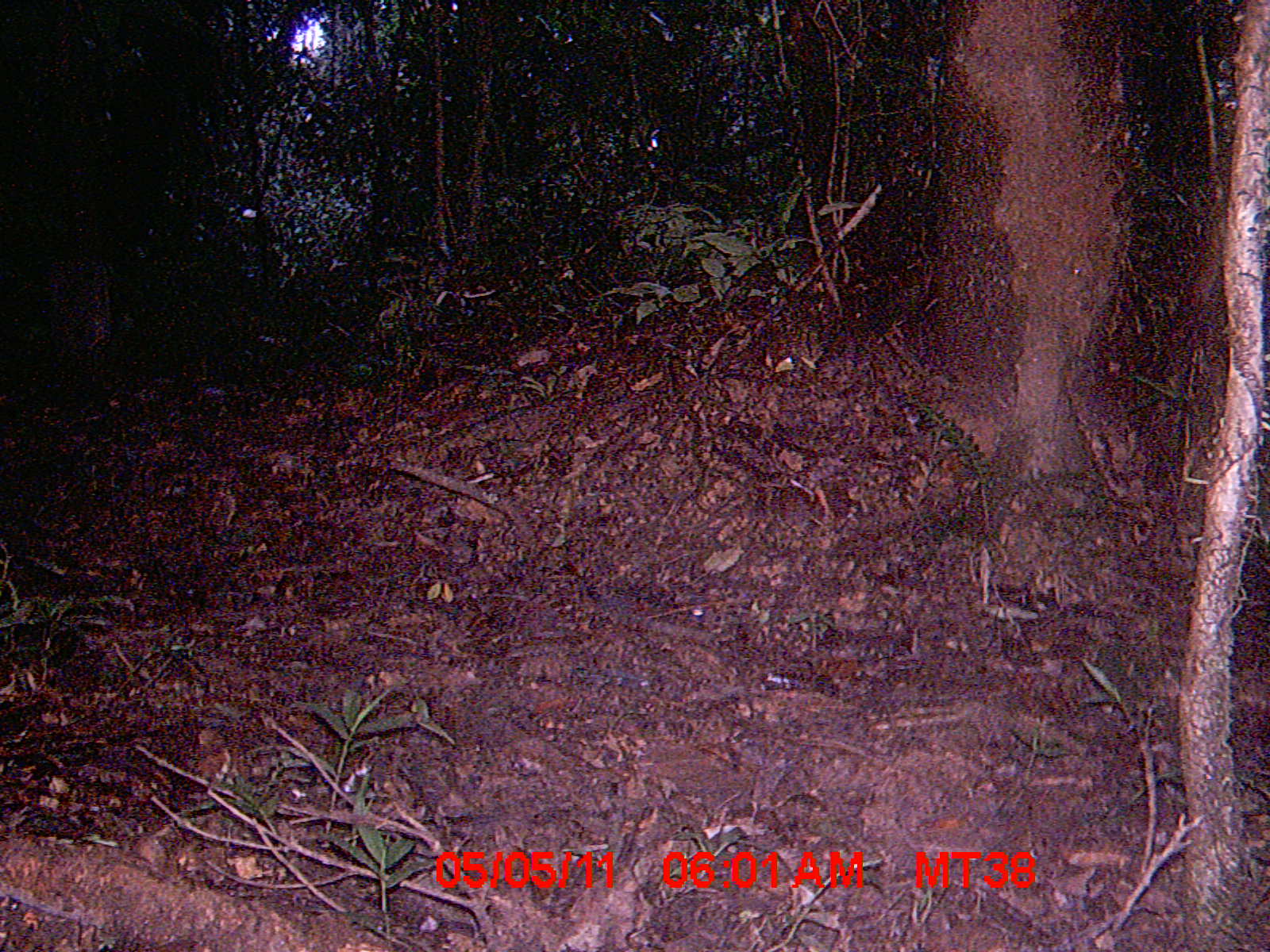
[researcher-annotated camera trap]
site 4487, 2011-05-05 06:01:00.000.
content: unidentified animal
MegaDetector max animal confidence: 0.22